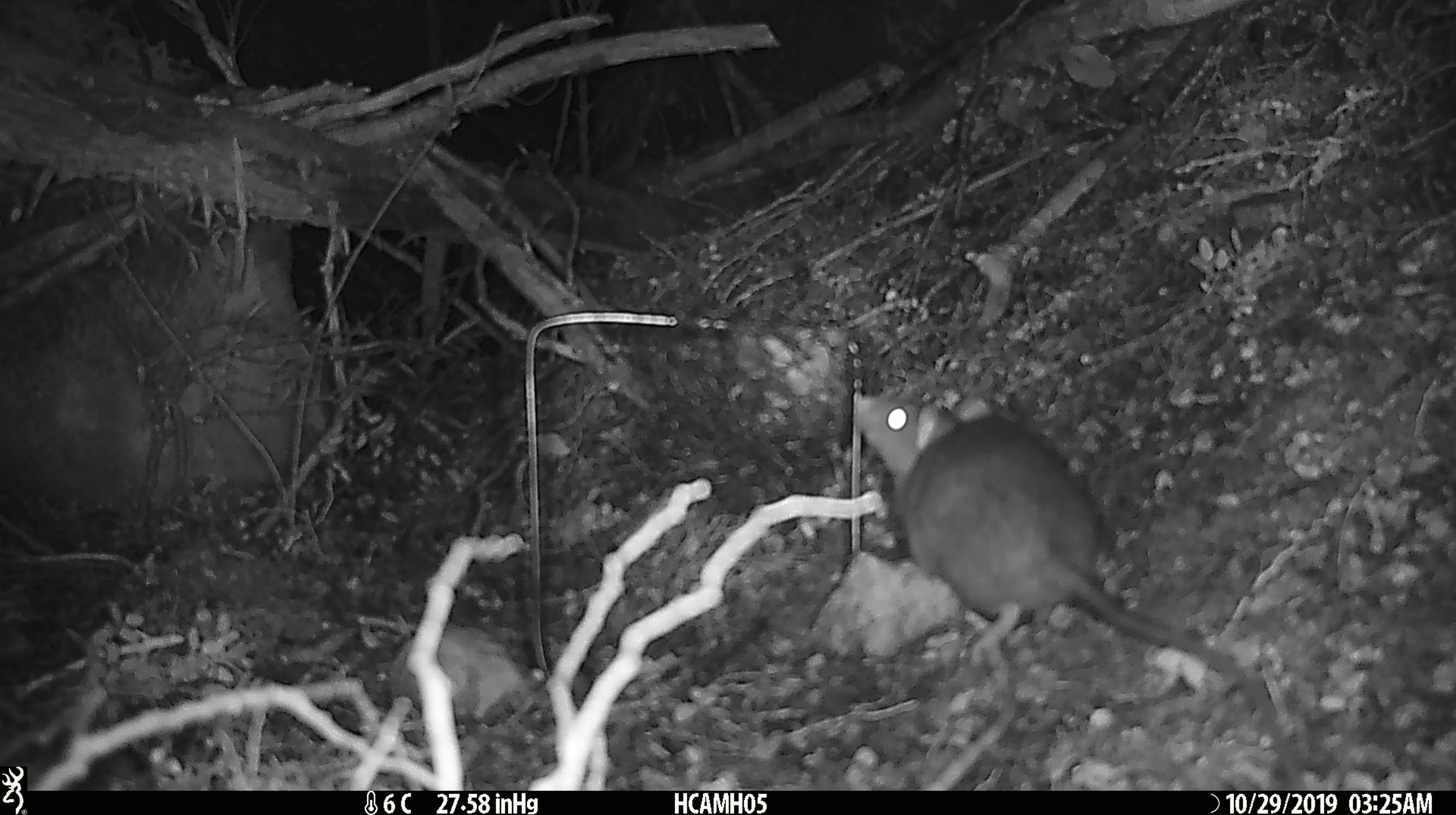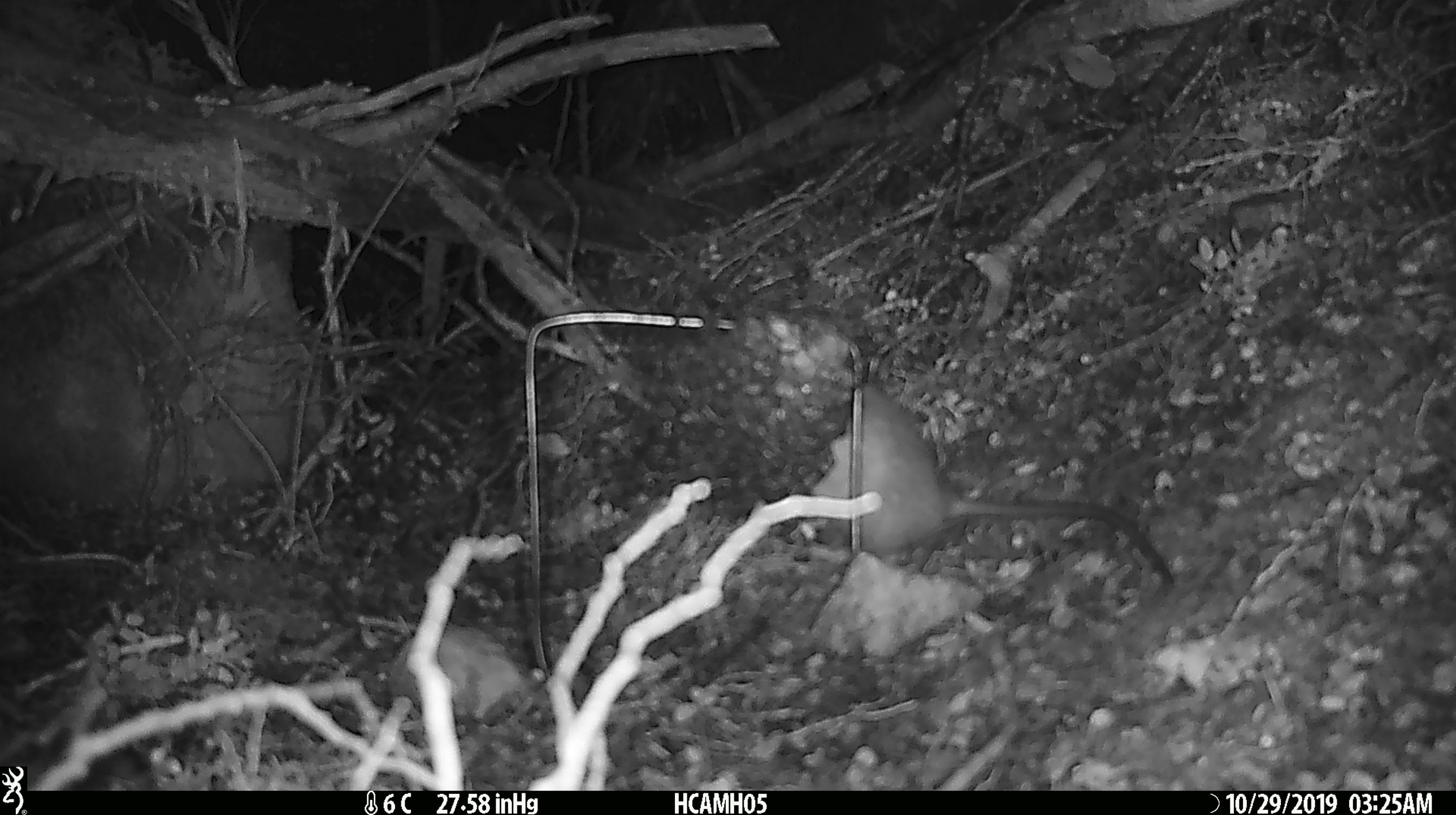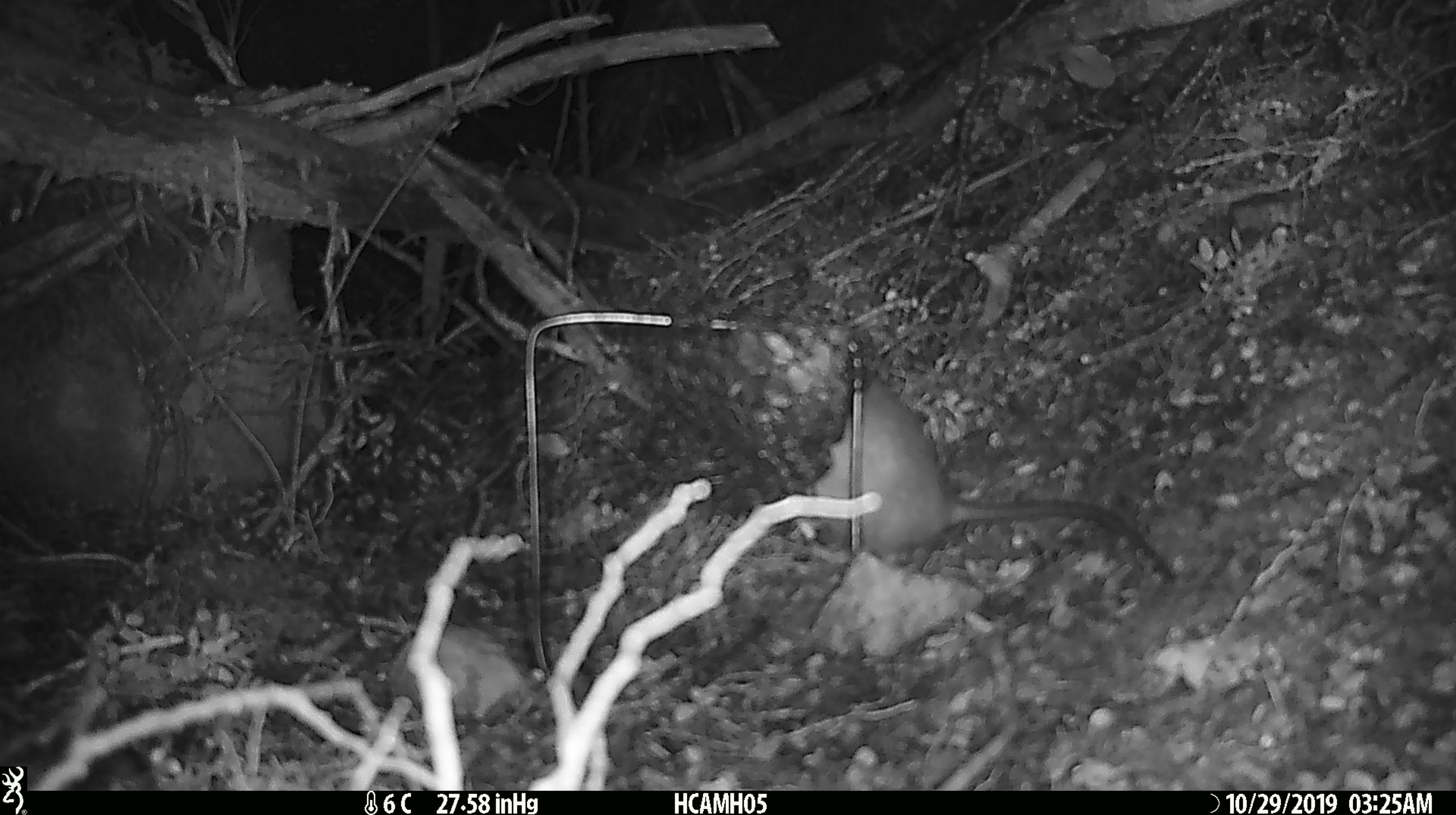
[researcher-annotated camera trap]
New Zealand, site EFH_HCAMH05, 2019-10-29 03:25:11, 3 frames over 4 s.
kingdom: Animalia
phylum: Chordata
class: Mammalia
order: Rodentia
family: Muridae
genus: Rattus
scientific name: Rattus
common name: rat